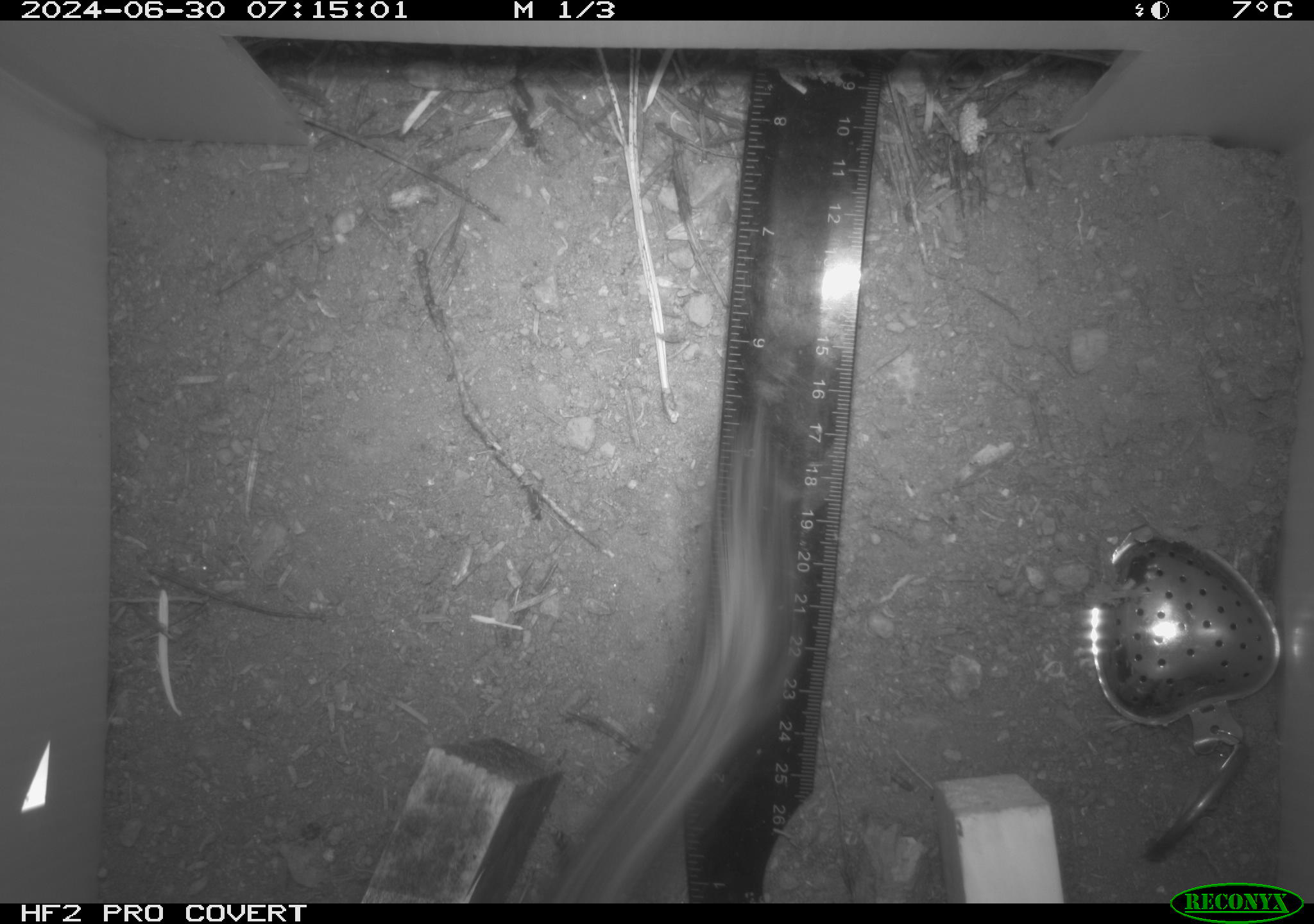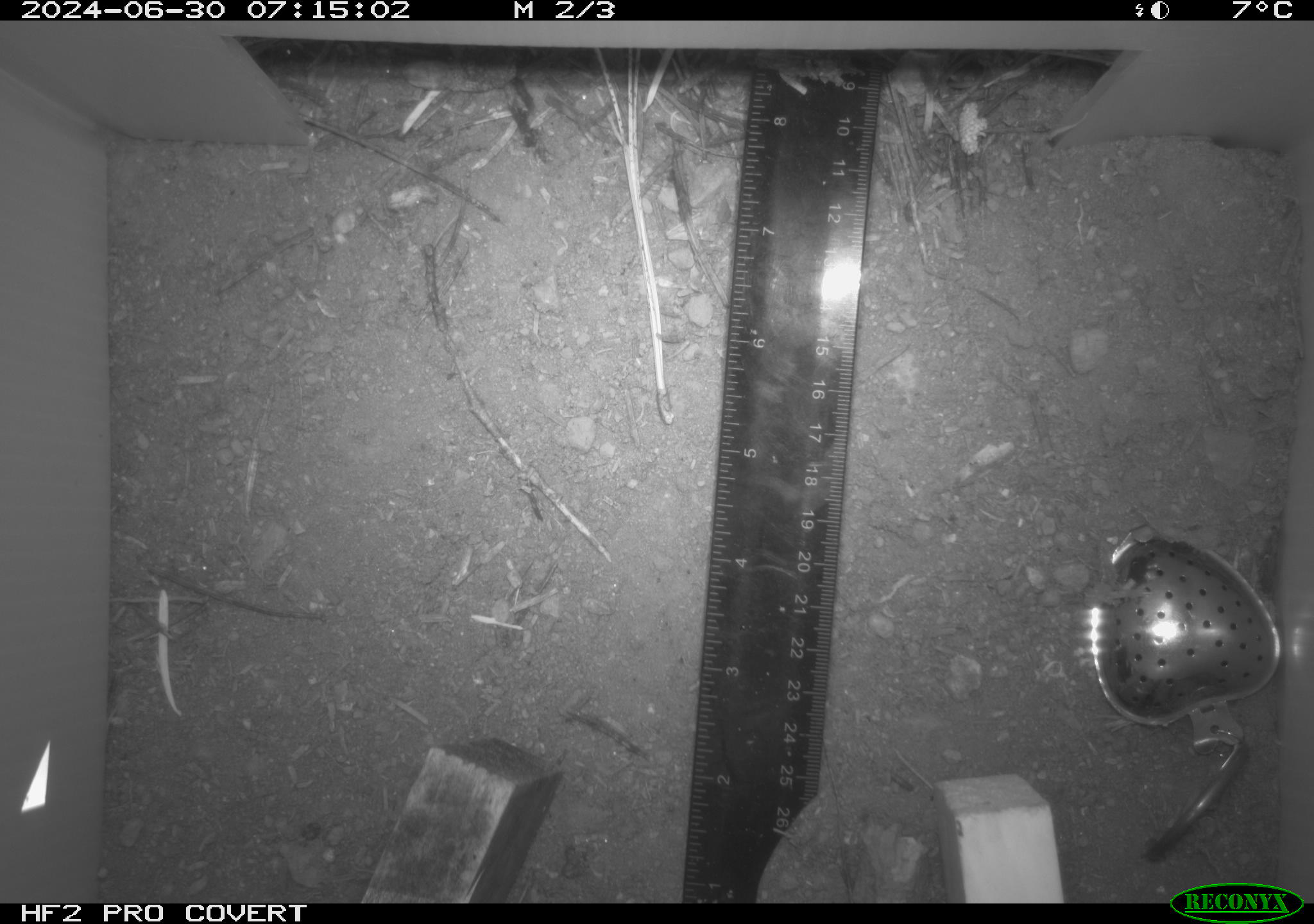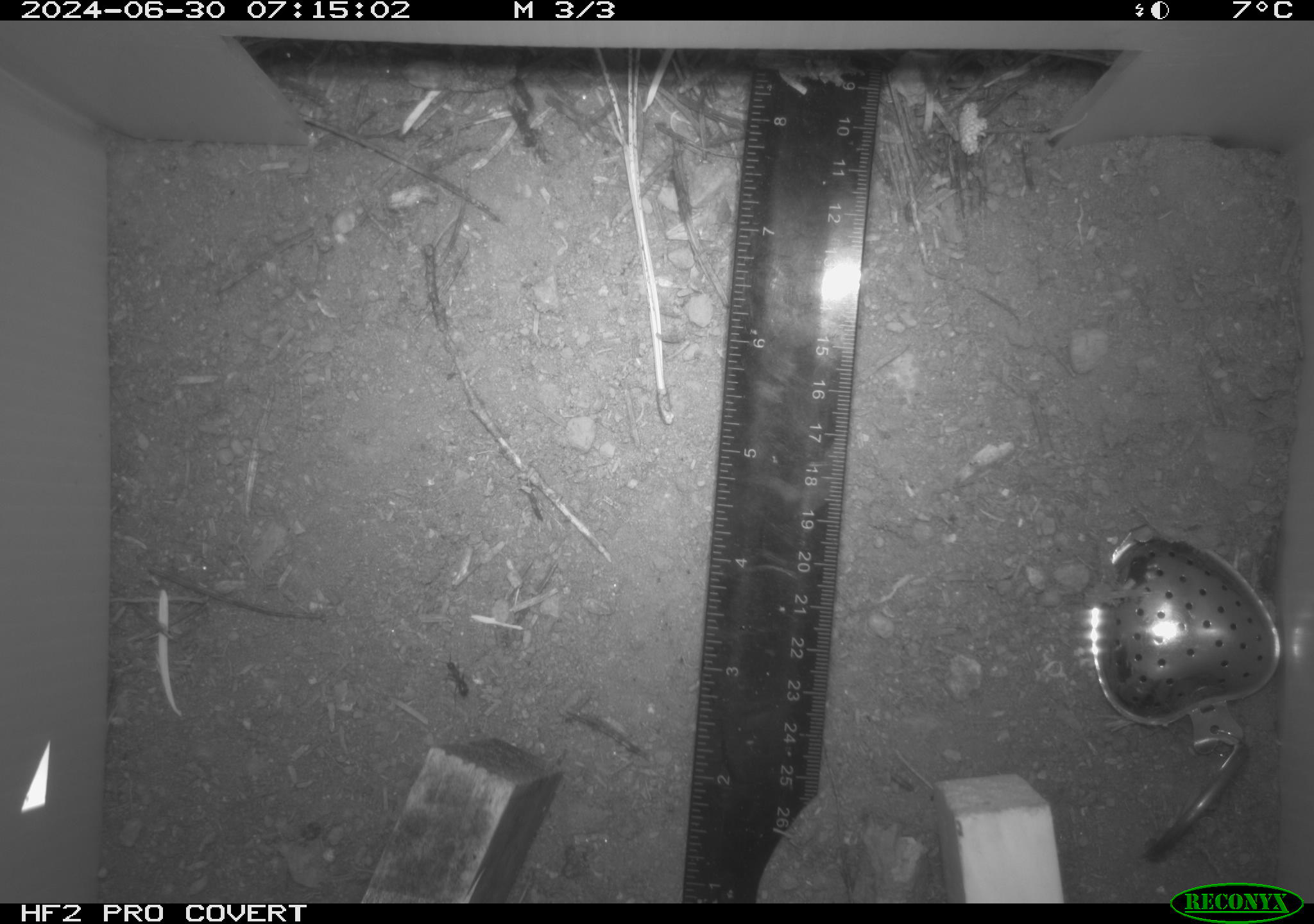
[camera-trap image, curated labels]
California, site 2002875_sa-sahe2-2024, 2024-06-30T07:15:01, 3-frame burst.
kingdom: Animalia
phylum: Chordata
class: Mammalia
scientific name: Mammalia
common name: mammal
Mammal (Mammalia).